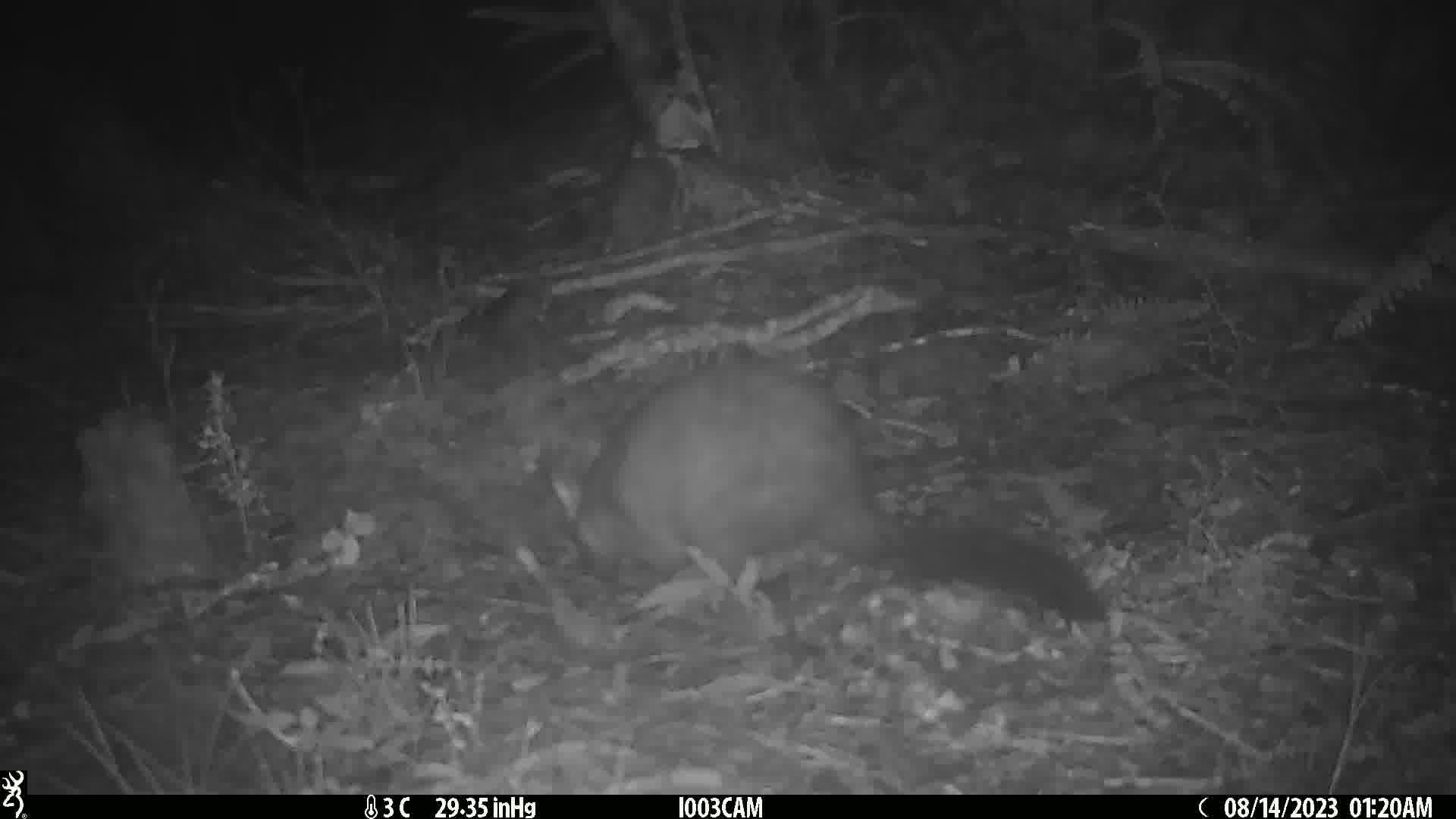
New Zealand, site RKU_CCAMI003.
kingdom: Animalia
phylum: Chordata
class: Mammalia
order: Diprotodontia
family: Phalangeridae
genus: Trichosurus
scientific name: Trichosurus vulpecula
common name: common brushtail possum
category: possum